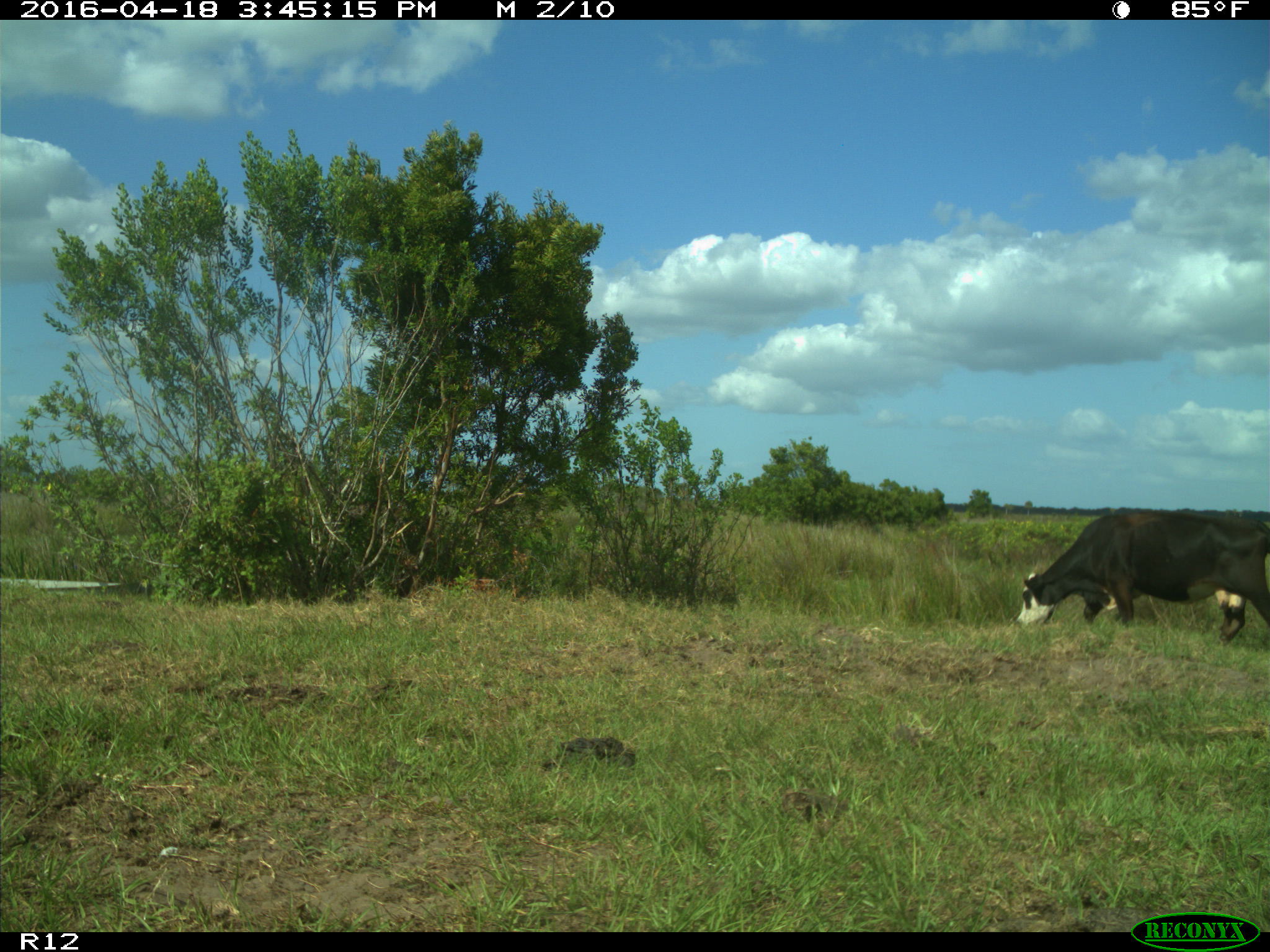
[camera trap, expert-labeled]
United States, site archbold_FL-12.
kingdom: Animalia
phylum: Chordata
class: Mammalia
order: Artiodactyla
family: Bovidae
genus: Bos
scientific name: Bos taurus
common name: domestic cow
Bos taurus (domestic cow).